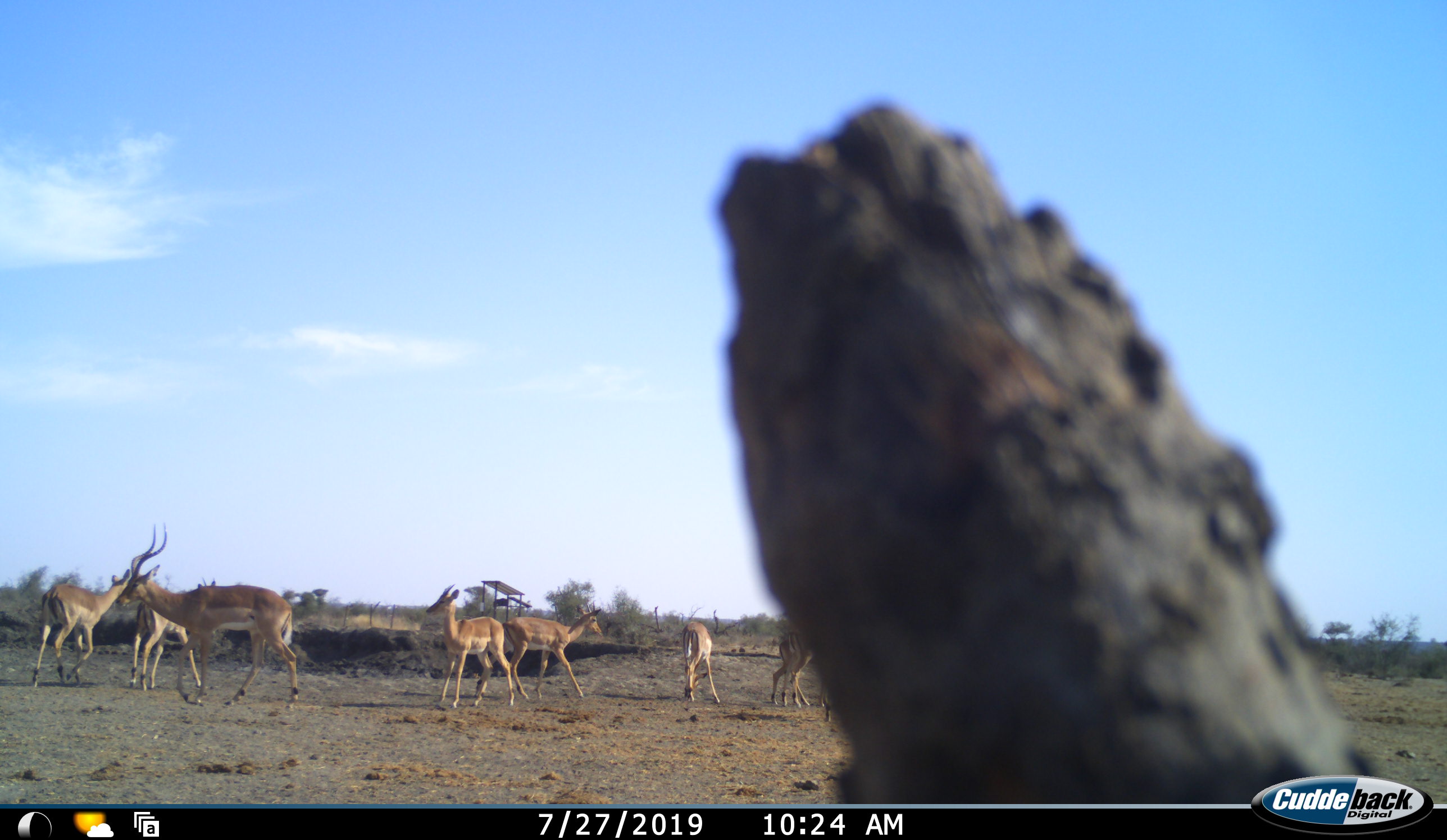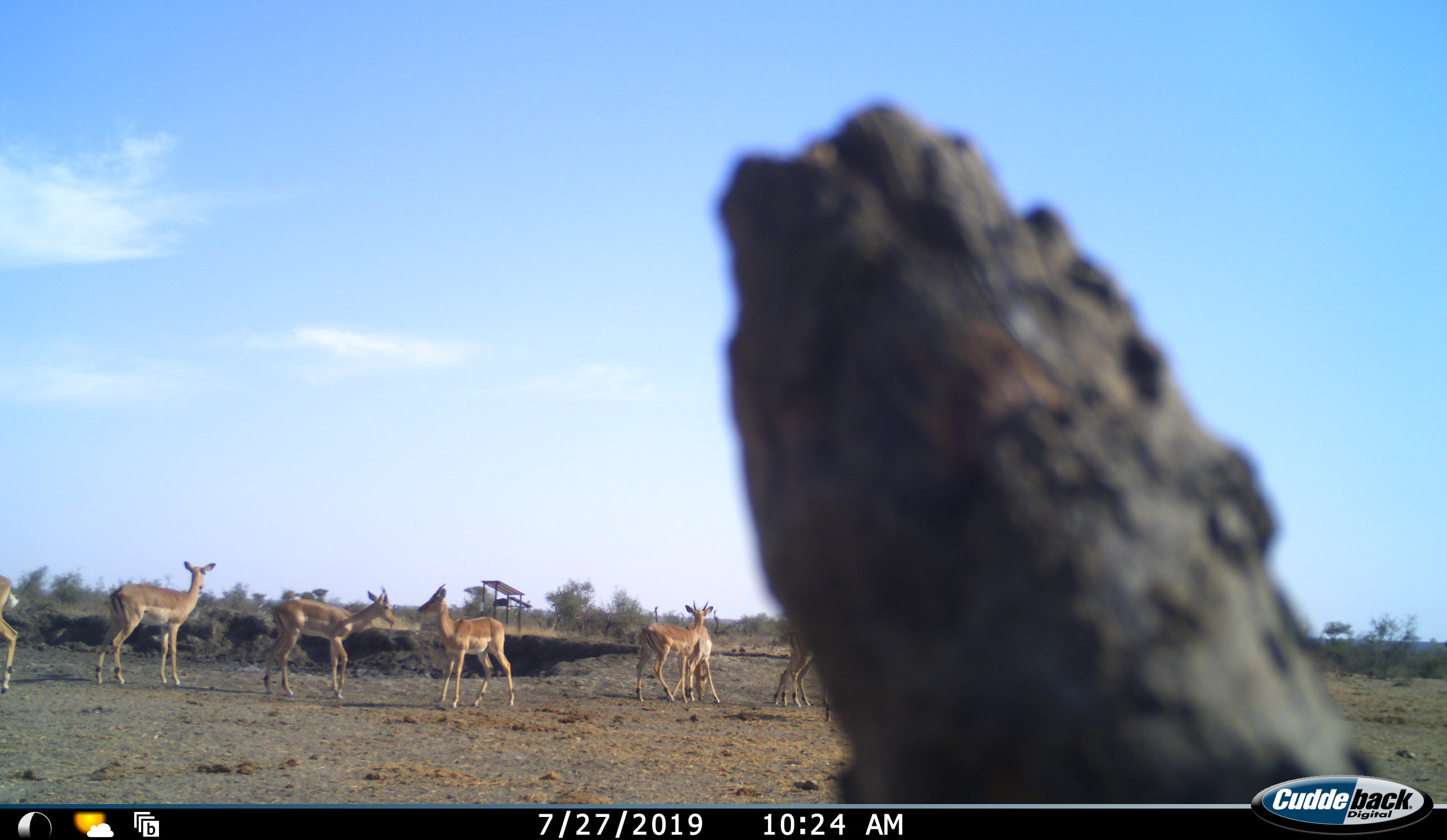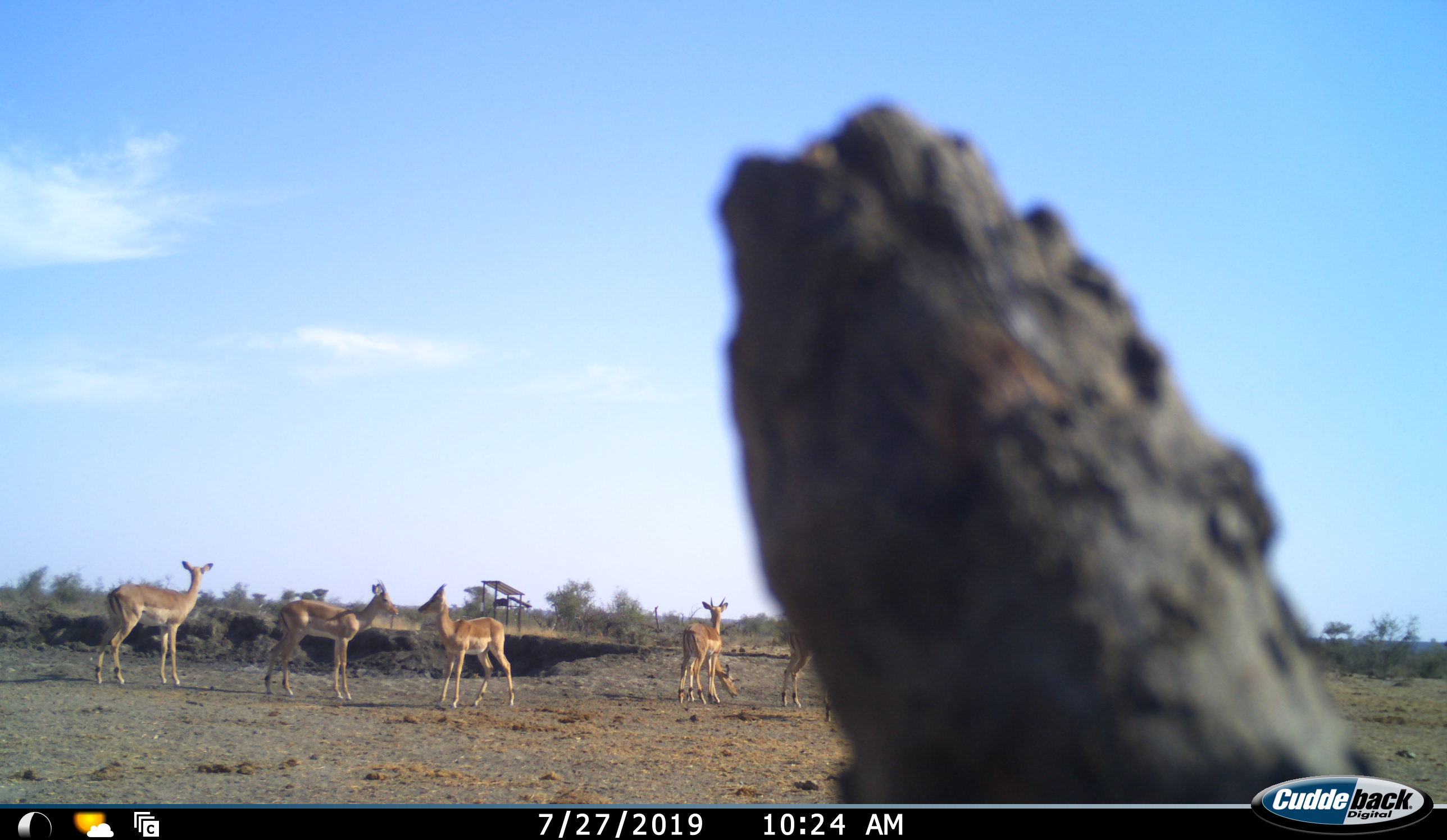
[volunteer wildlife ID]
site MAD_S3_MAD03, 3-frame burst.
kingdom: Animalia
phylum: Chordata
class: Mammalia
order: Artiodactyla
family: Bovidae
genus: Aepyceros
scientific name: Aepyceros melampus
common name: impala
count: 8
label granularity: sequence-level